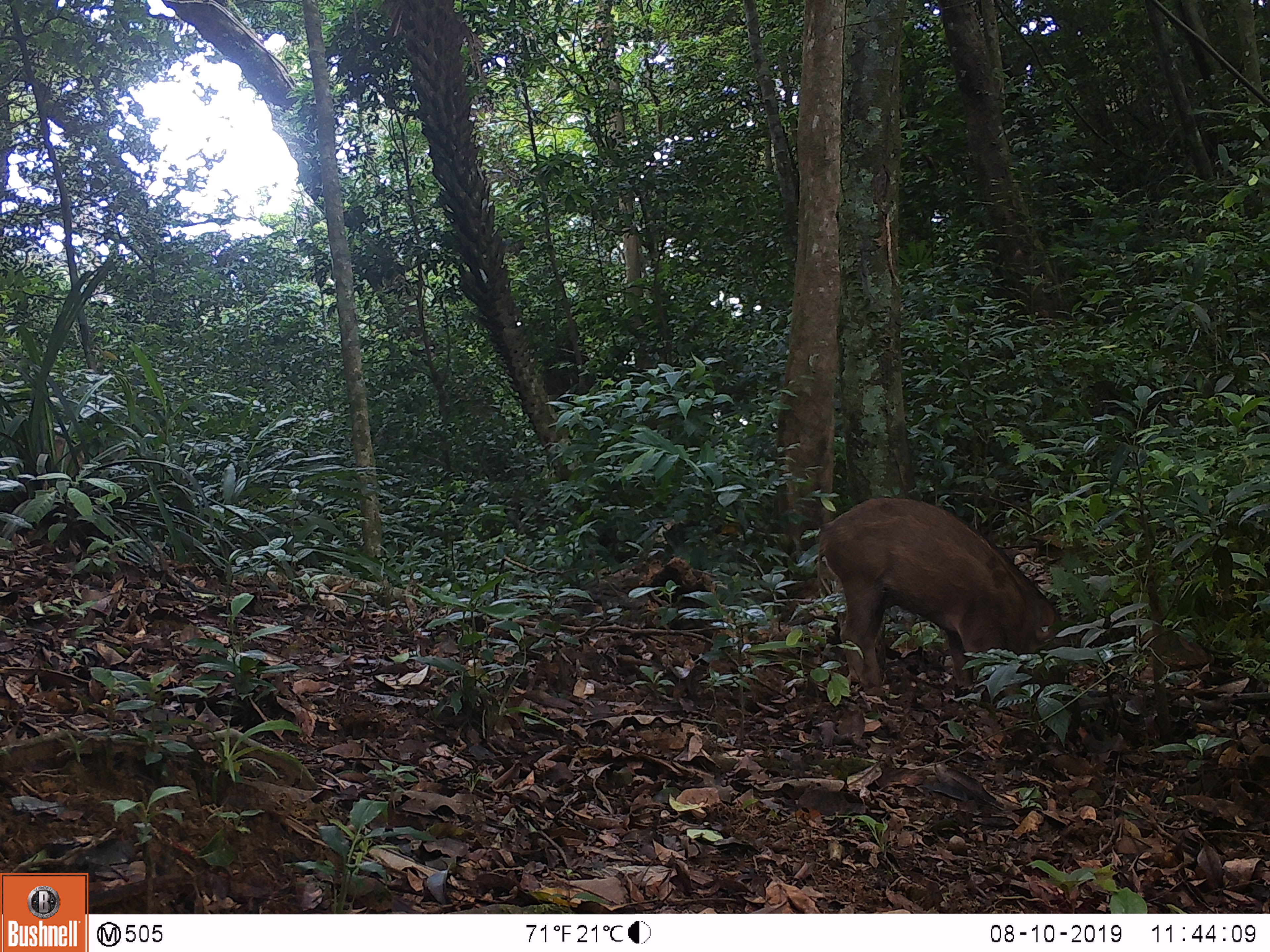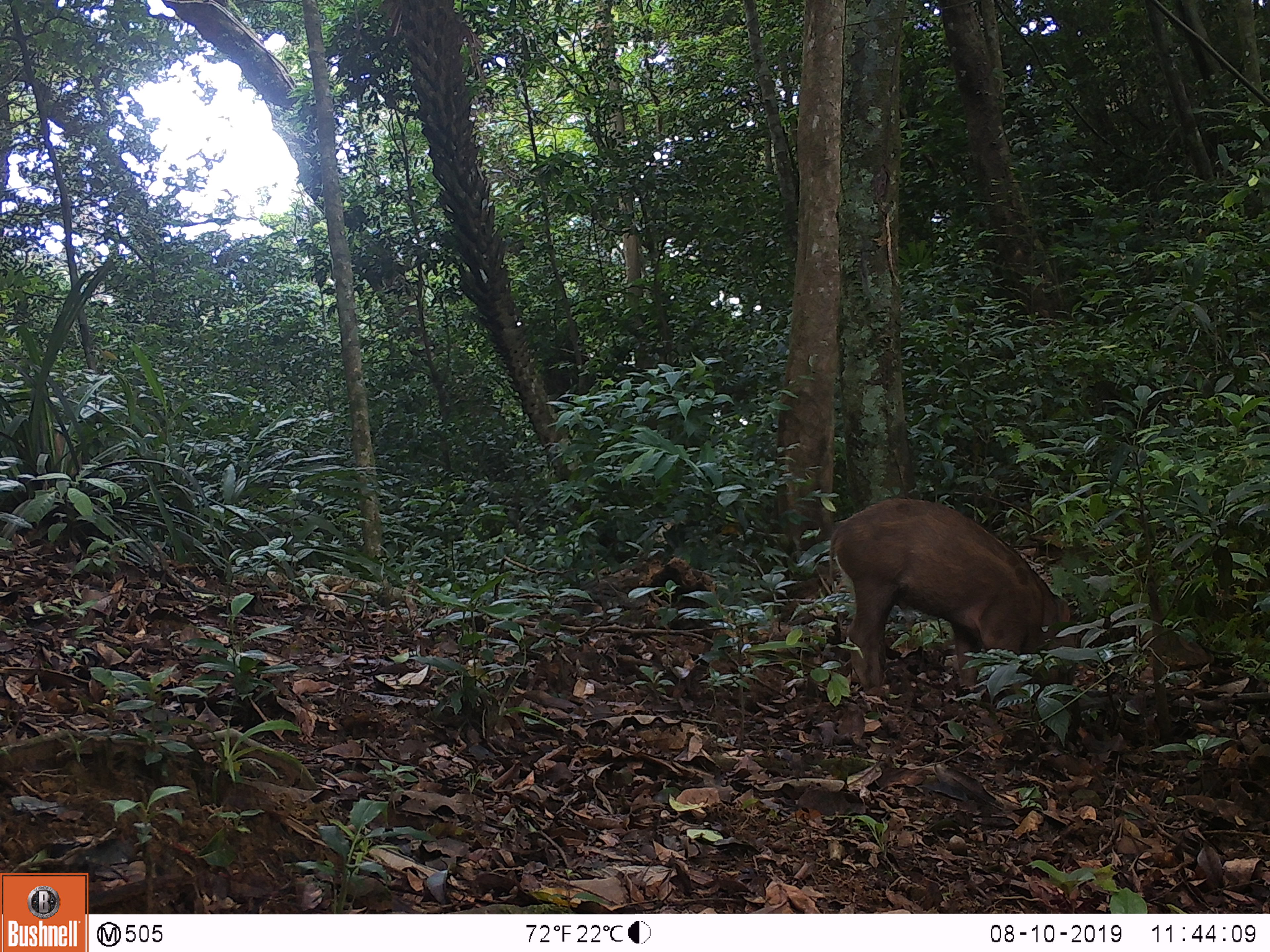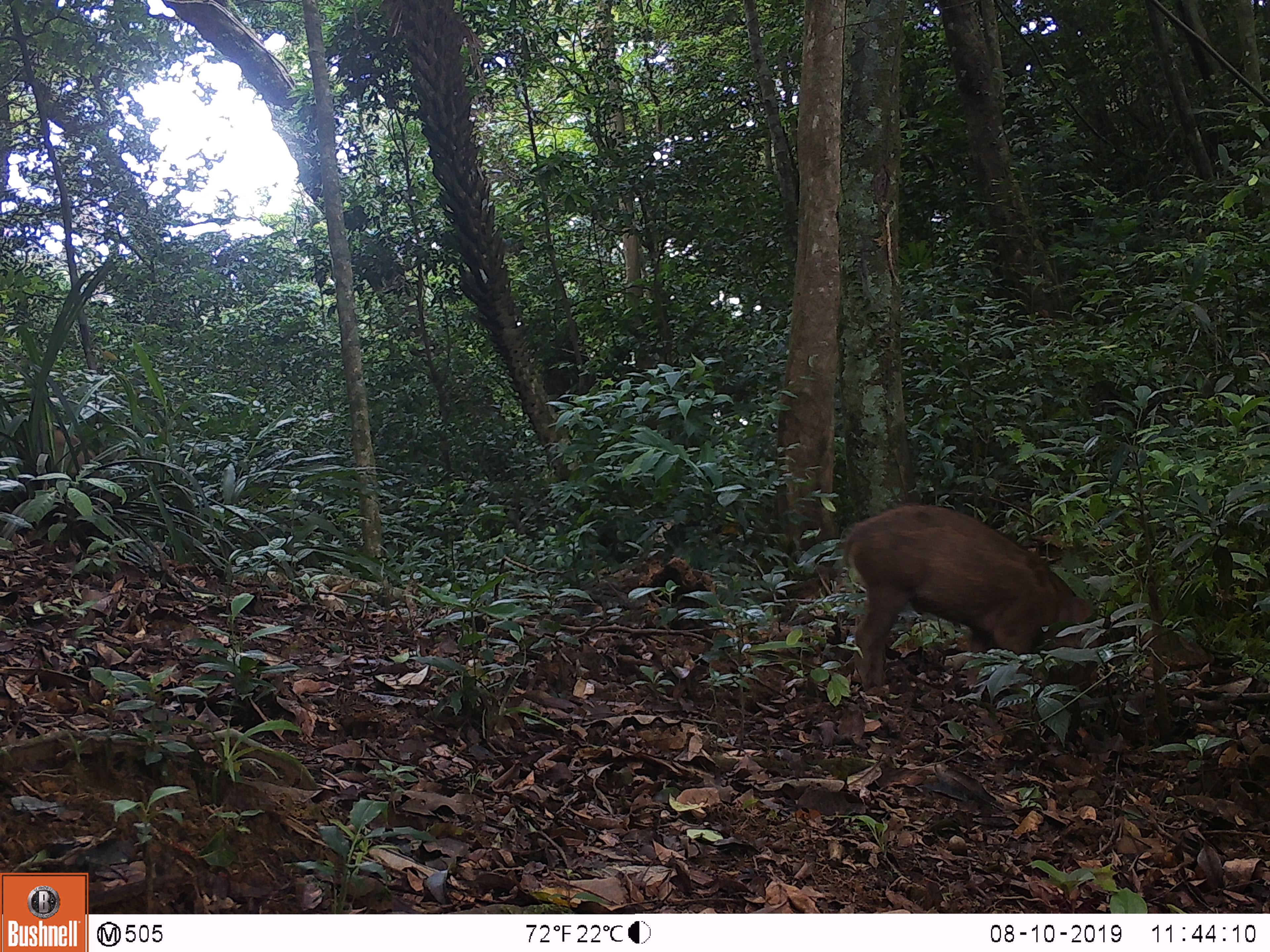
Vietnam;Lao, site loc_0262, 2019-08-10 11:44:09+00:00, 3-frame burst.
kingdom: Animalia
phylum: Chordata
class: Mammalia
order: Artiodactyla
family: Suidae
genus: Sus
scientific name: Sus scrofa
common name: eurasian wild pig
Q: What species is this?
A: Eurasian wild pig (Sus scrofa).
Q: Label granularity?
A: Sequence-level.